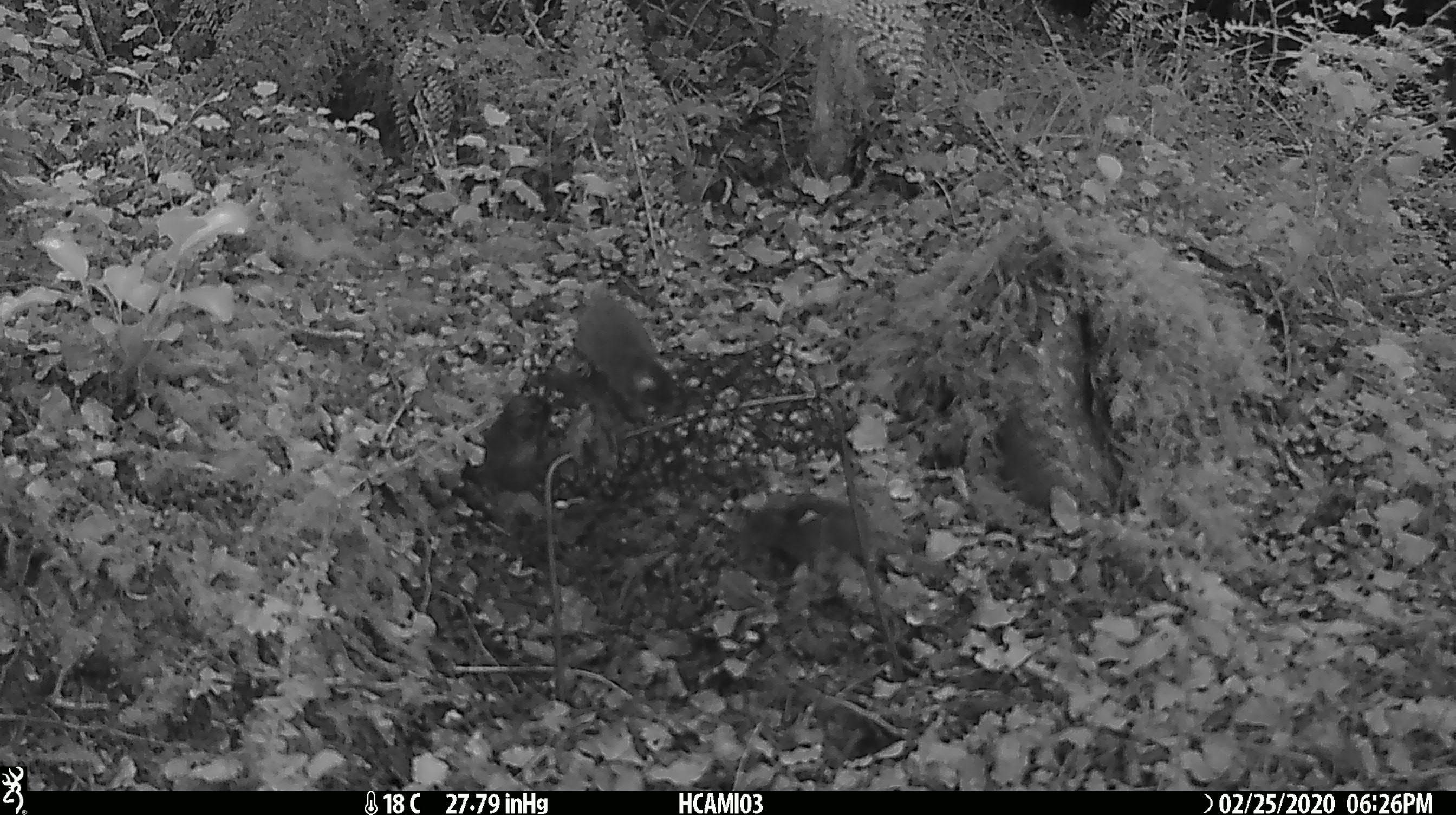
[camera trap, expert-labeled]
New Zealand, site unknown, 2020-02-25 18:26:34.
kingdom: Animalia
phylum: Chordata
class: Mammalia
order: Rodentia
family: Muridae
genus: Mus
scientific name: Mus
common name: mouse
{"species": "mouse (Mus)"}